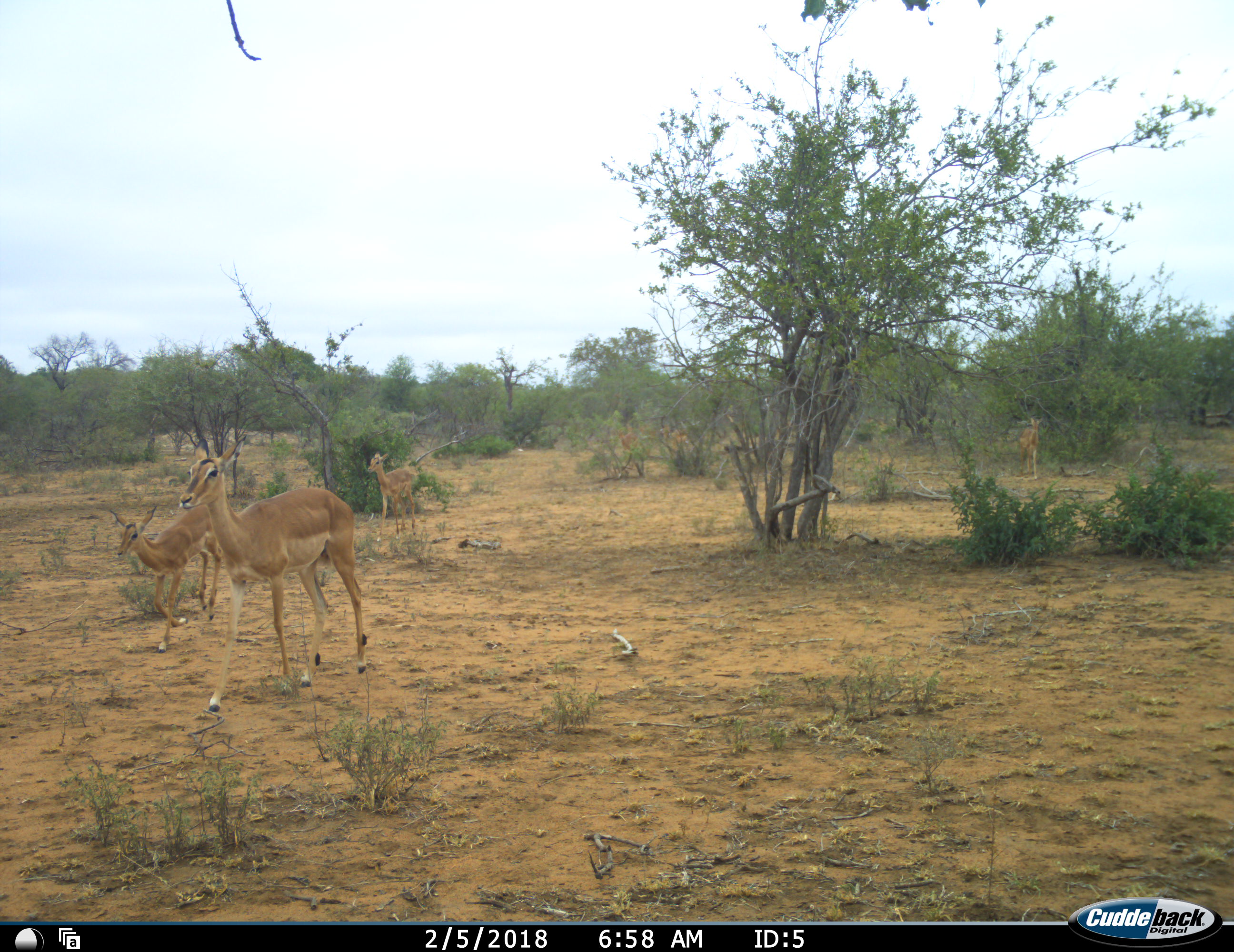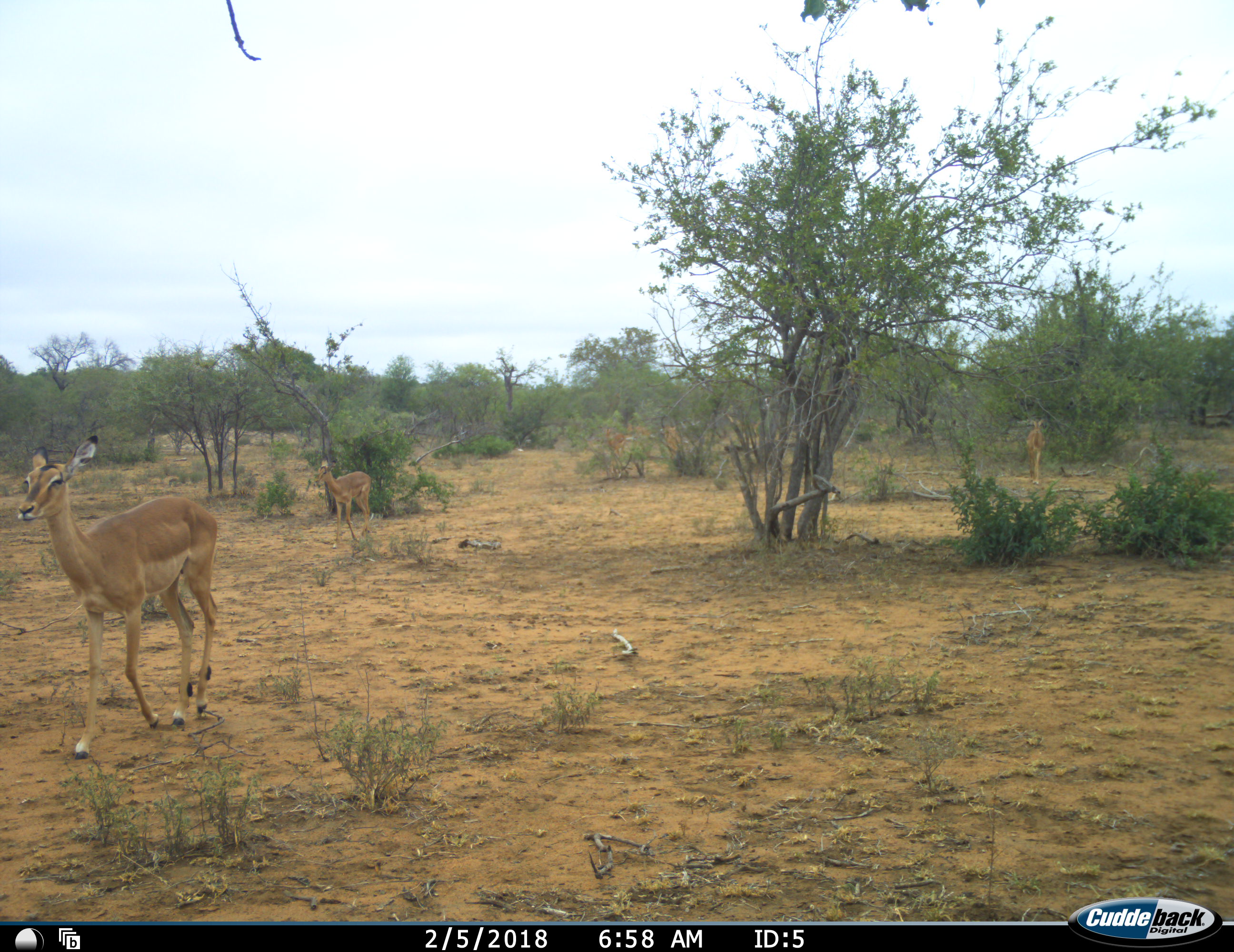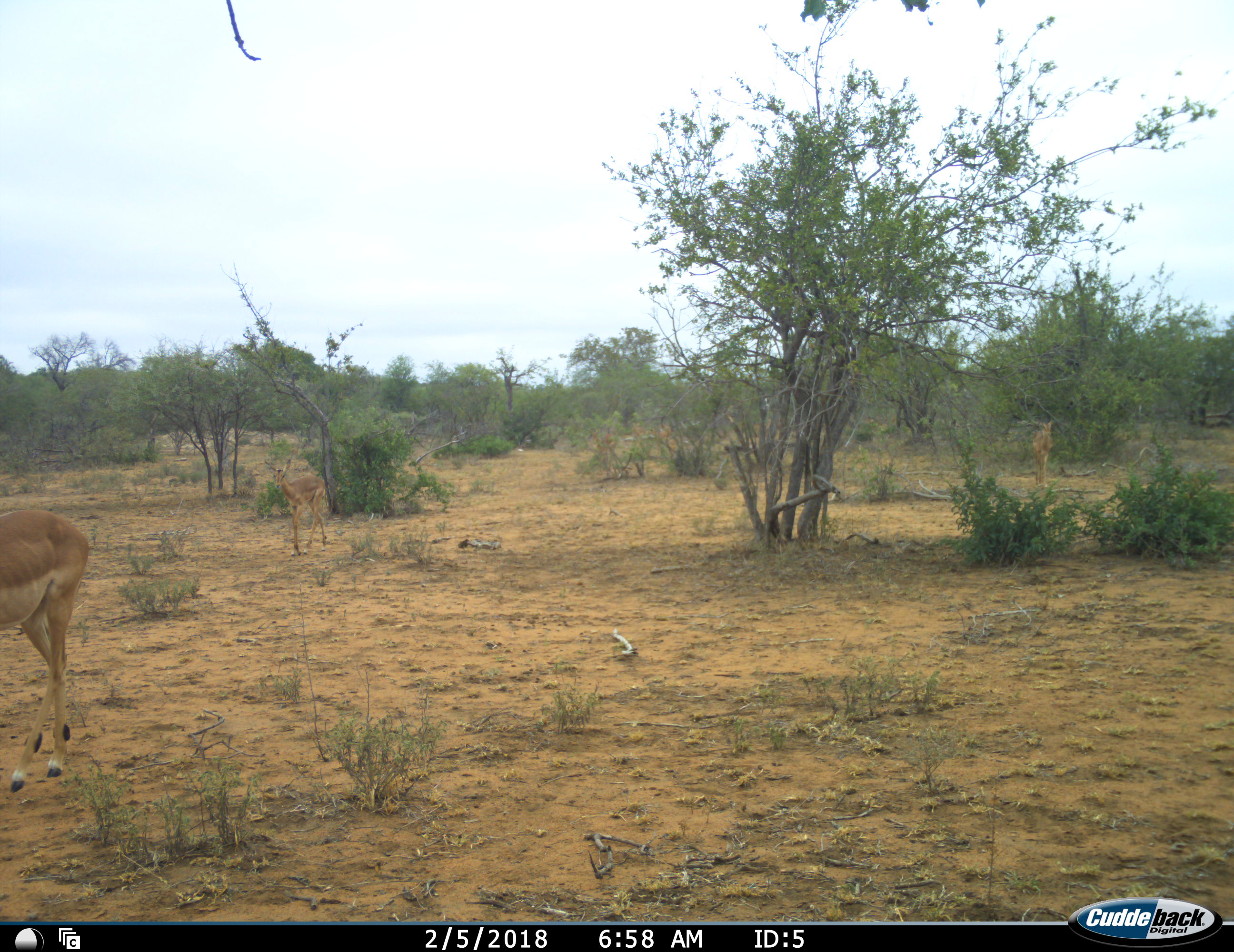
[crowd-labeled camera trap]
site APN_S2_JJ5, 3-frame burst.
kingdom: Animalia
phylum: Chordata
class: Mammalia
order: Artiodactyla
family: Bovidae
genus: Aepyceros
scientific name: Aepyceros melampus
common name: impala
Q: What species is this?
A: Impala (Aepyceros melampus).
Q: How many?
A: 7.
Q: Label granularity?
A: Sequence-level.